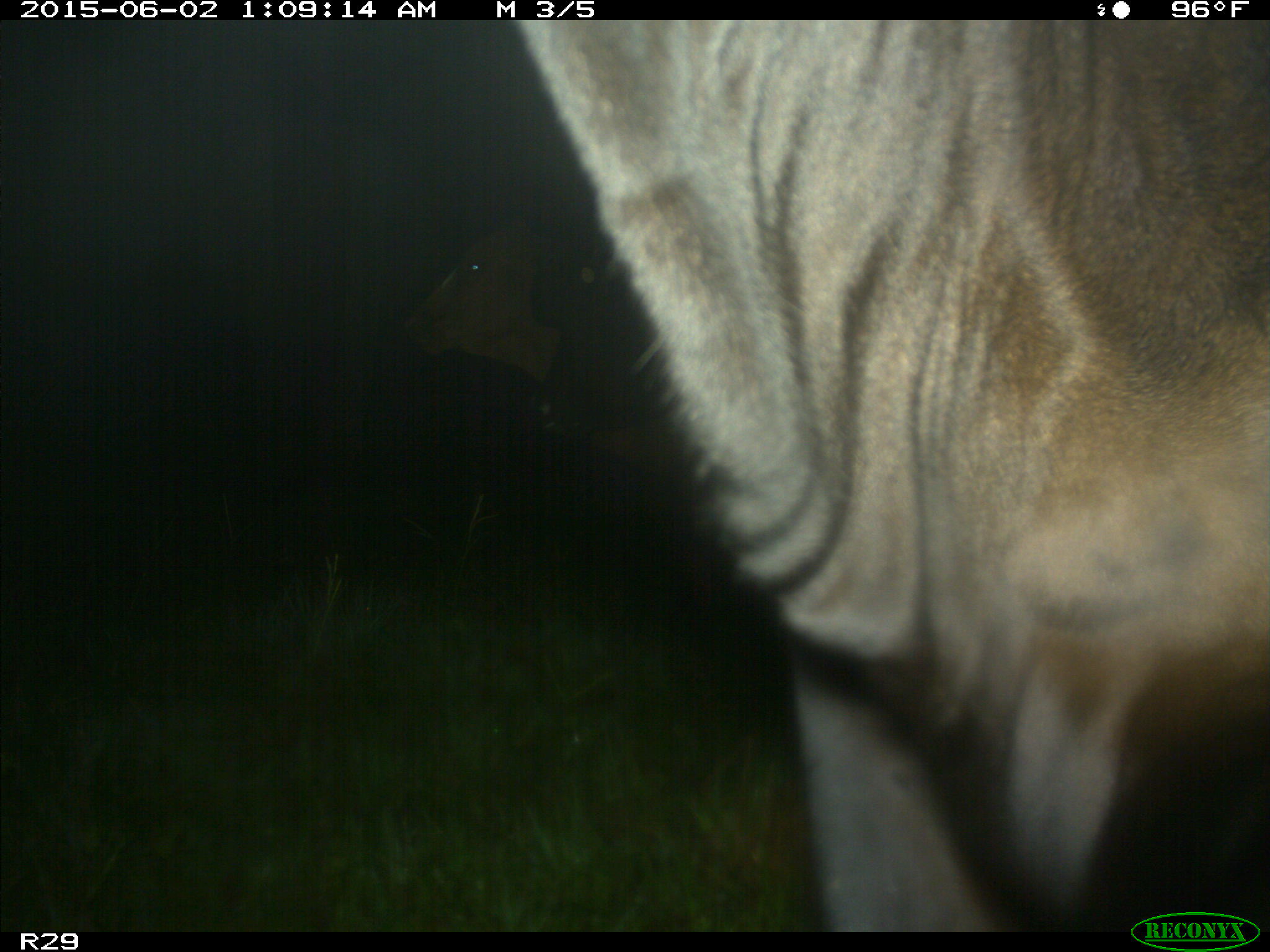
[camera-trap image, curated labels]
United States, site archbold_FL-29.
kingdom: Animalia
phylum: Chordata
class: Mammalia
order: Artiodactyla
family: Bovidae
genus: Bos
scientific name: Bos taurus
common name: domestic cow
Bos taurus (domestic cow).